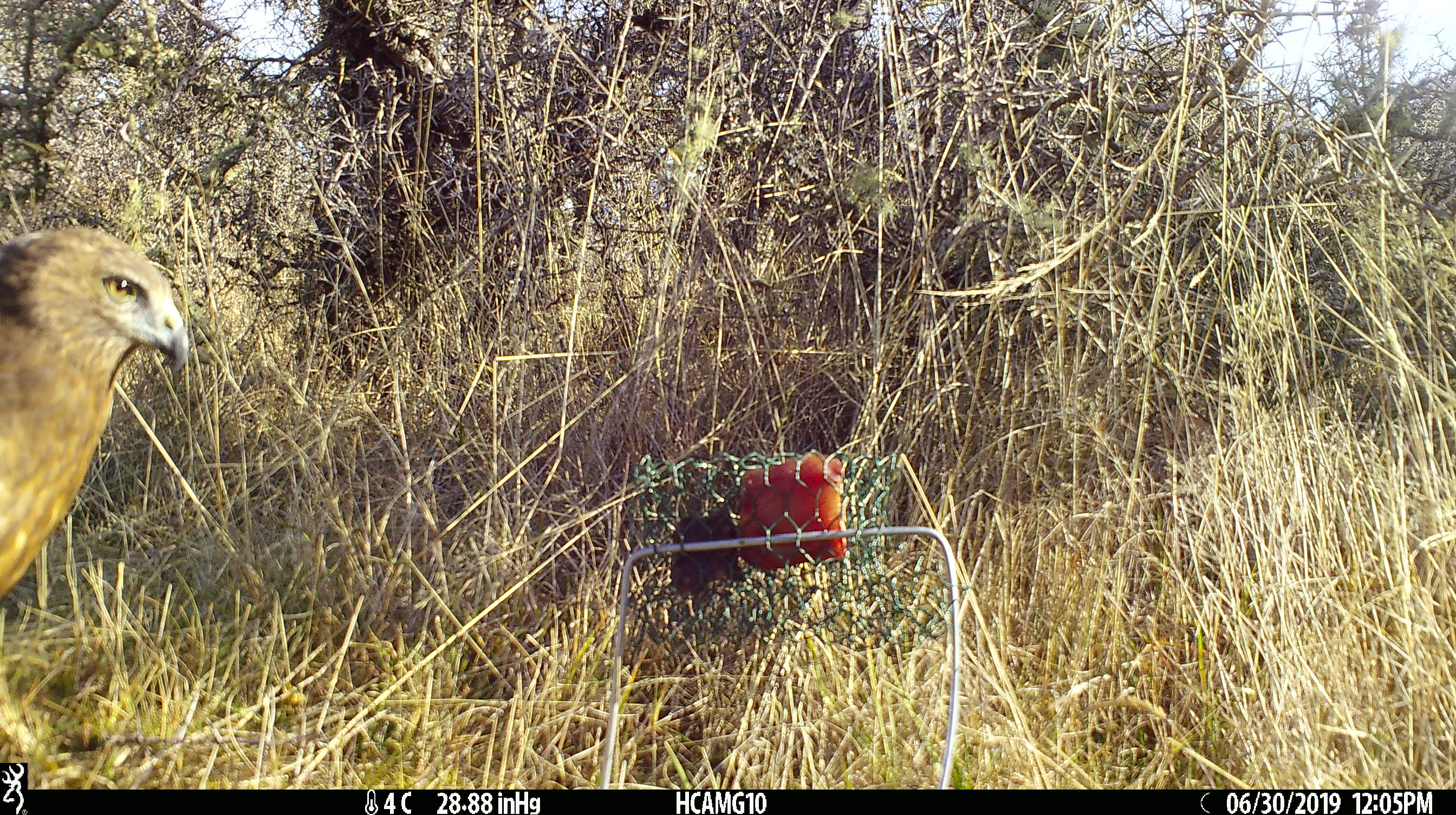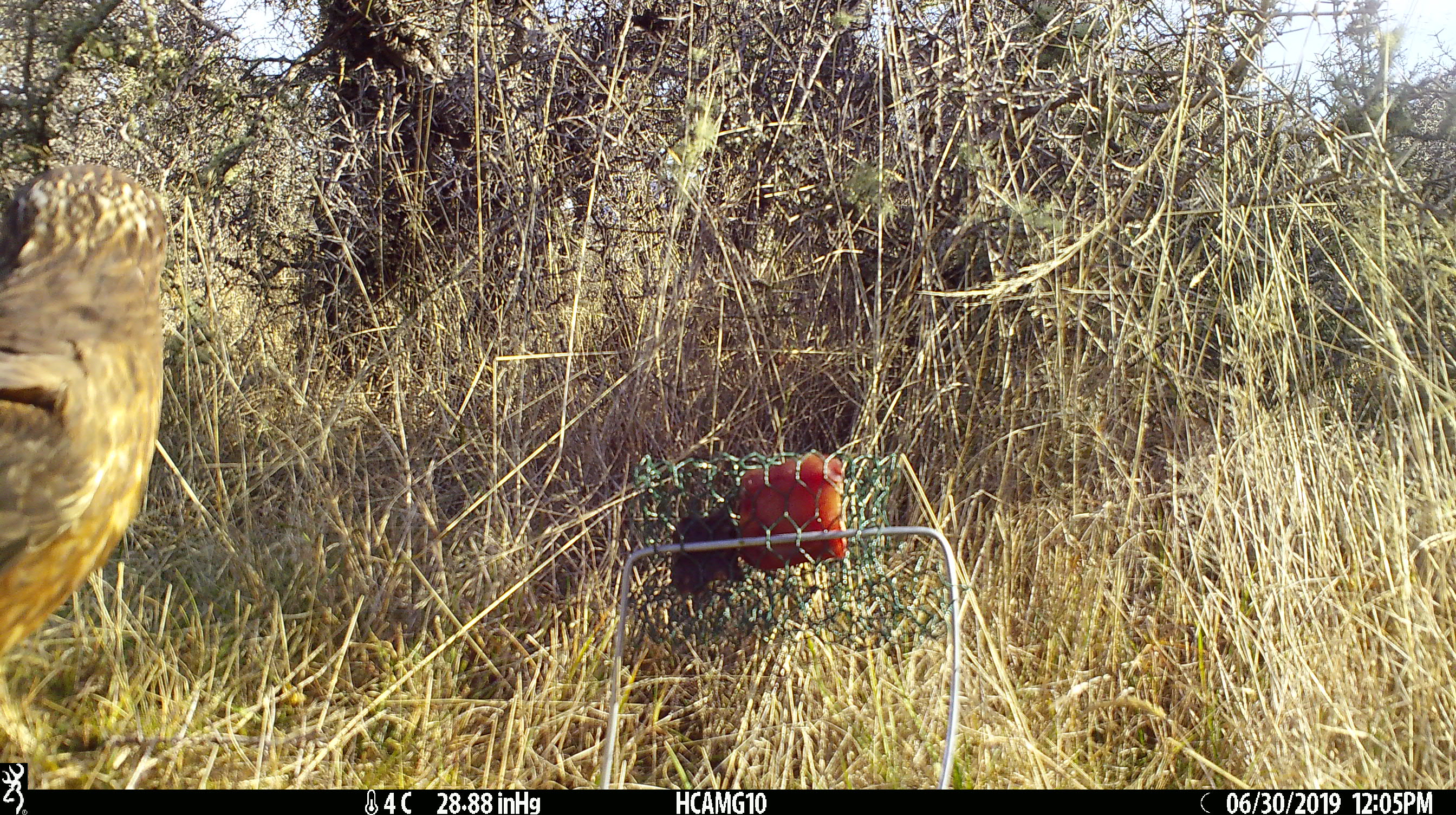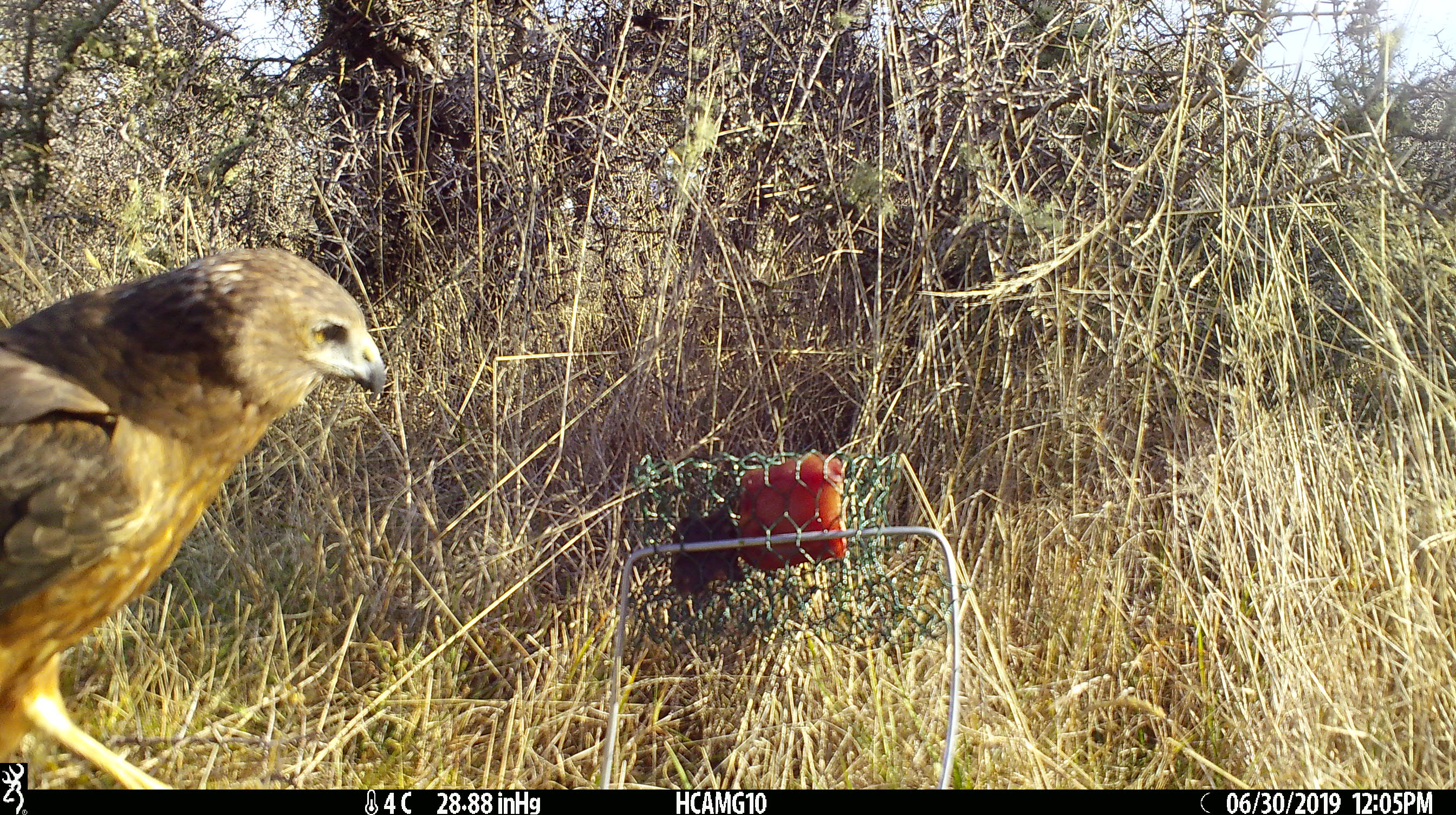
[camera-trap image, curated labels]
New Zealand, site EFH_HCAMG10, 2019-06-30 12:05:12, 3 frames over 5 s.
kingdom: Animalia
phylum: Chordata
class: Aves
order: Accipitriformes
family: Accipitridae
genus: Circus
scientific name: Circus approximans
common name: swamp harrier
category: harrier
Harrier (swamp harrier) (Circus approximans).